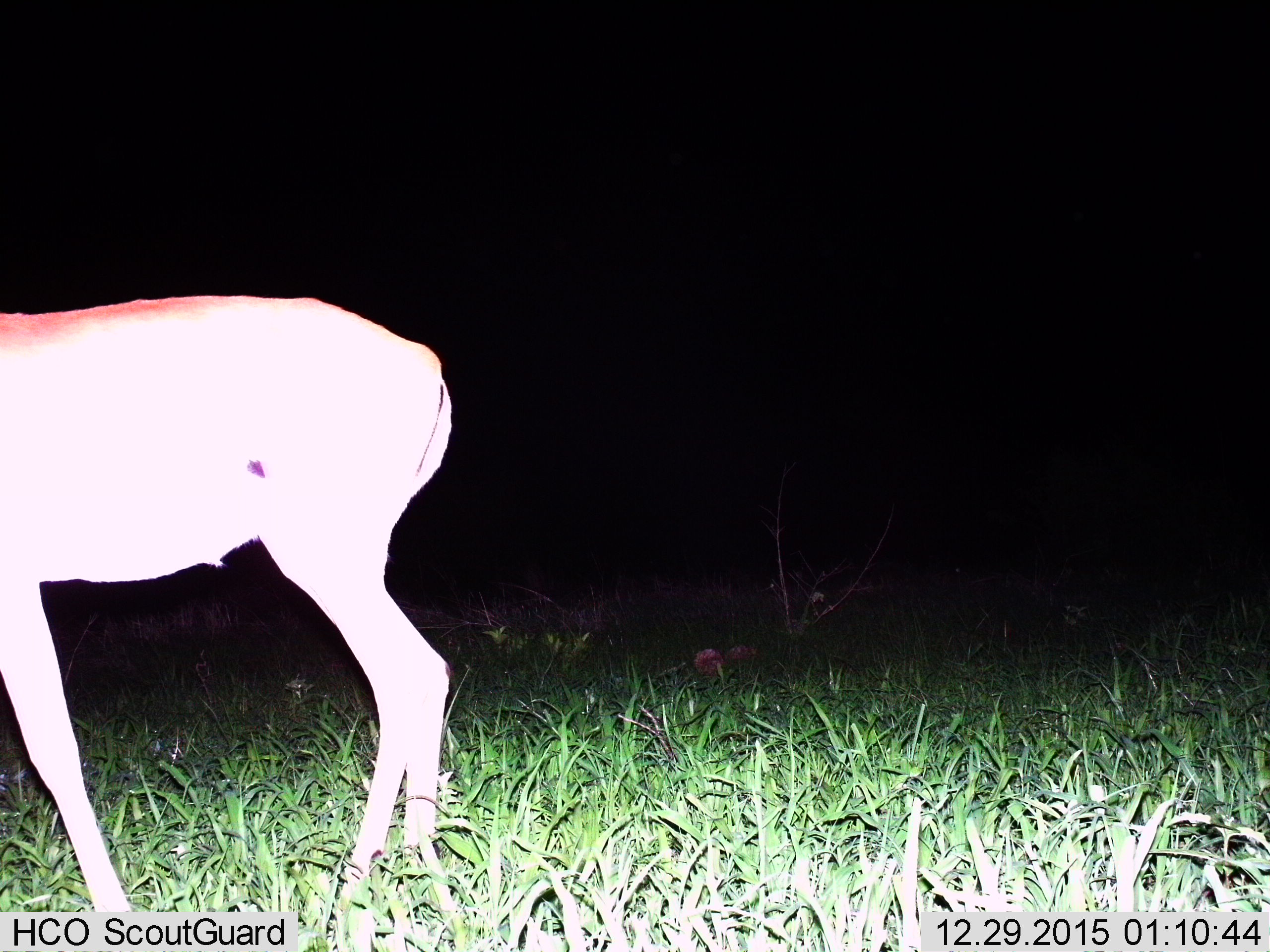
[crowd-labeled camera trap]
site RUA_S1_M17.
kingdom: Animalia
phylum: Chordata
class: Mammalia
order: Artiodactyla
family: Bovidae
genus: Aepyceros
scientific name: Aepyceros melampus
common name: impala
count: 1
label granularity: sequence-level